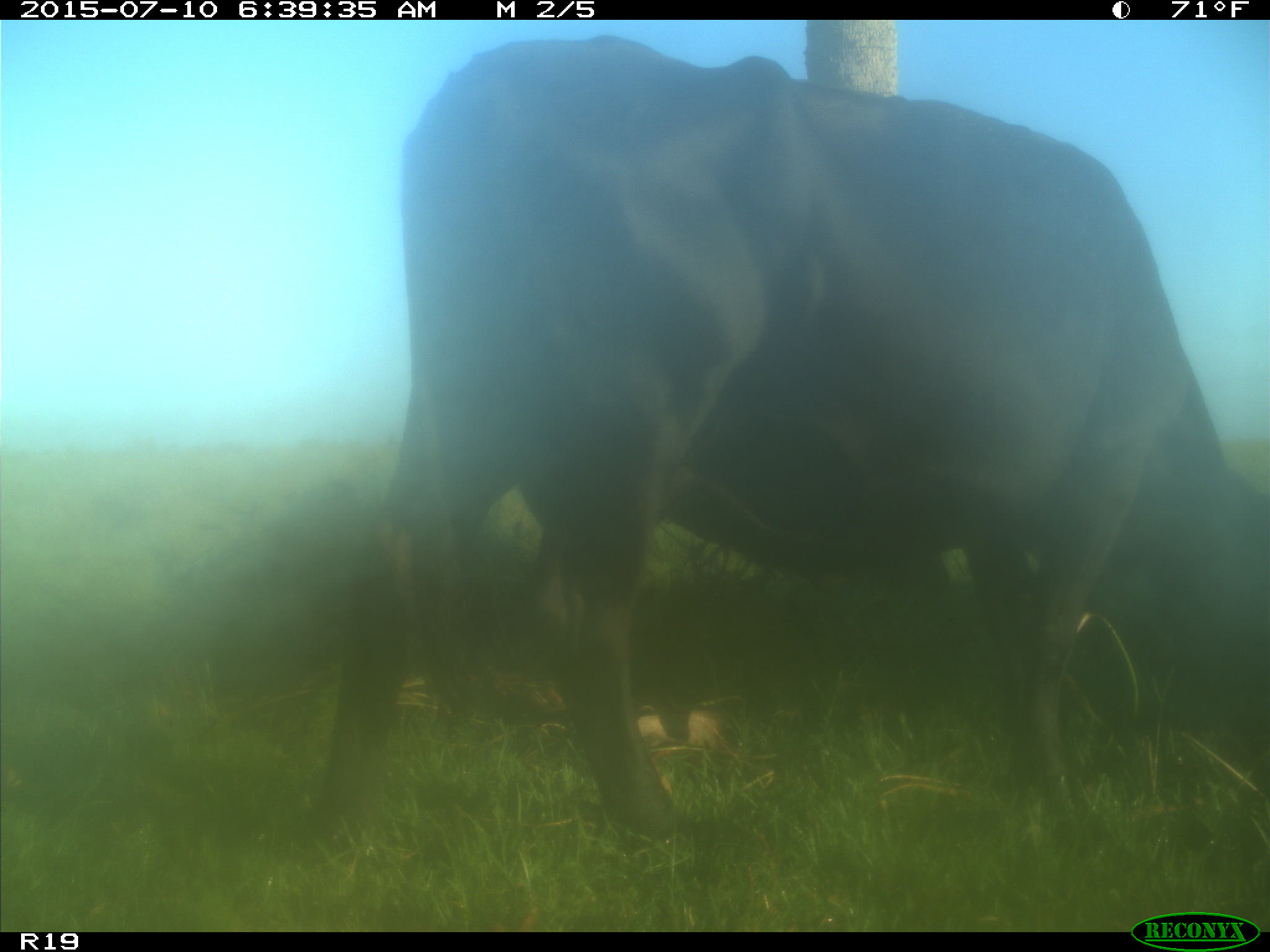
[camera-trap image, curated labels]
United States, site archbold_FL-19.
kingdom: Animalia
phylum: Chordata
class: Mammalia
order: Artiodactyla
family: Bovidae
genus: Bos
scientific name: Bos taurus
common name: domestic cow